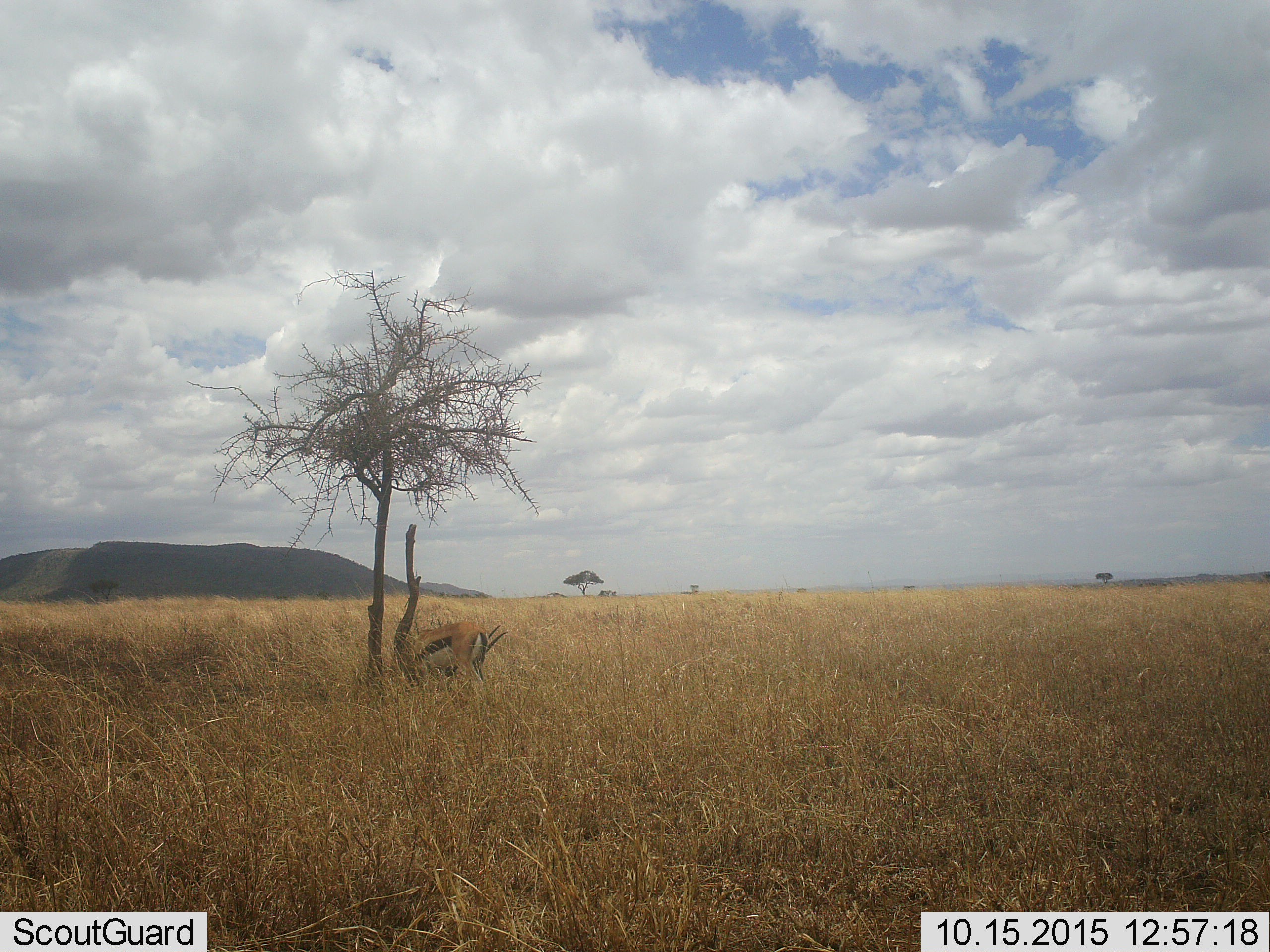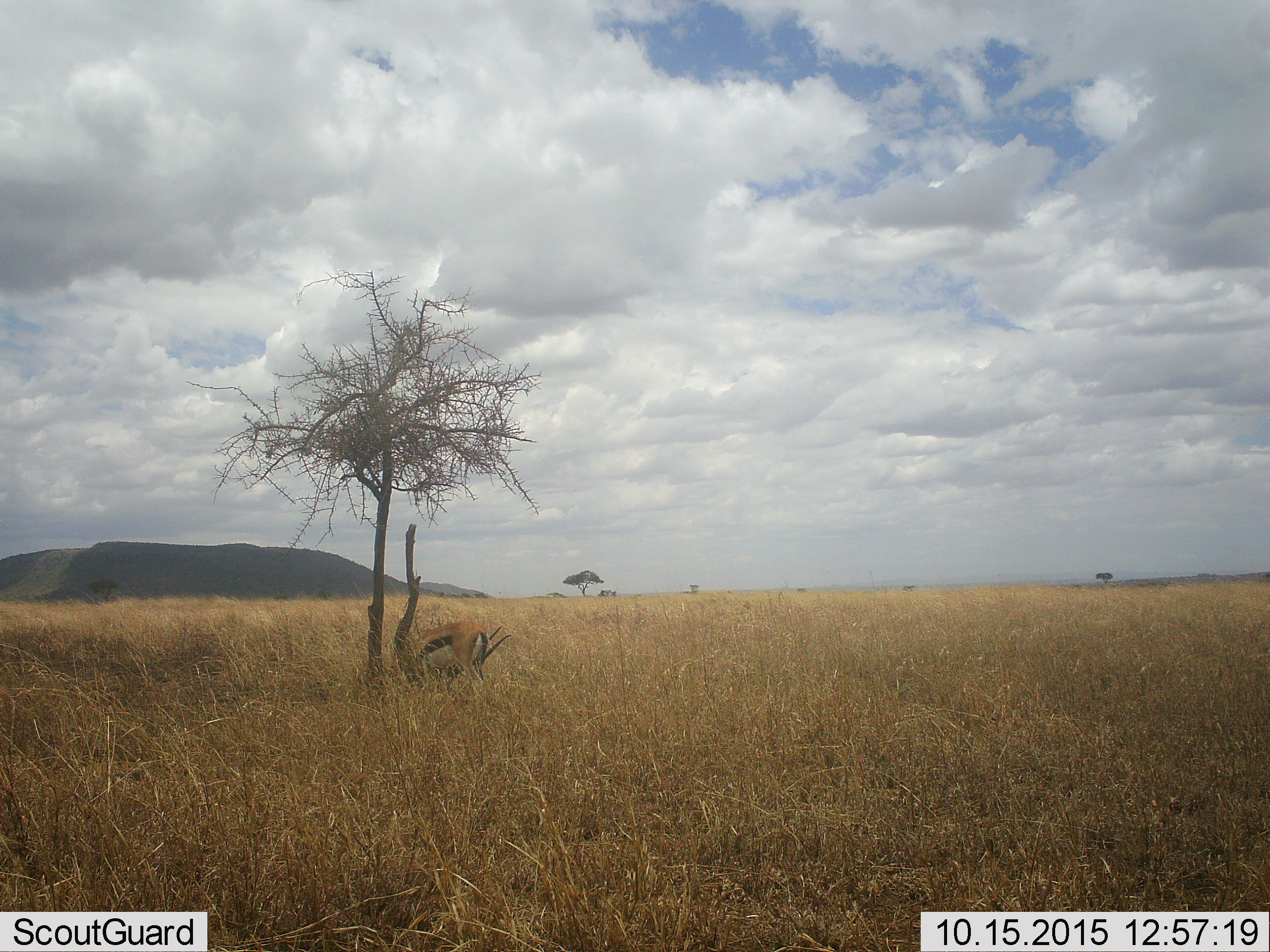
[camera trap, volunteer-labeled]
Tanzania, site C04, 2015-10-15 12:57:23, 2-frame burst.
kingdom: Animalia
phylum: Chordata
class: Mammalia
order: Artiodactyla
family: Bovidae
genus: Eudorcas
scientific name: Eudorcas thomsonii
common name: thomson's gazelle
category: gazellethomsons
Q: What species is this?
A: Gazellethomsons (thomson's gazelle) (Eudorcas thomsonii).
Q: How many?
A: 1.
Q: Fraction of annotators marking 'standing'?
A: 76%.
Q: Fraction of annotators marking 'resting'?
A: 0%.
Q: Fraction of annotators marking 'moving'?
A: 12%.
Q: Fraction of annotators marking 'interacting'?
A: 6%.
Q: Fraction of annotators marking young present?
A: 0%.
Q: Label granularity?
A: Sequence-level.